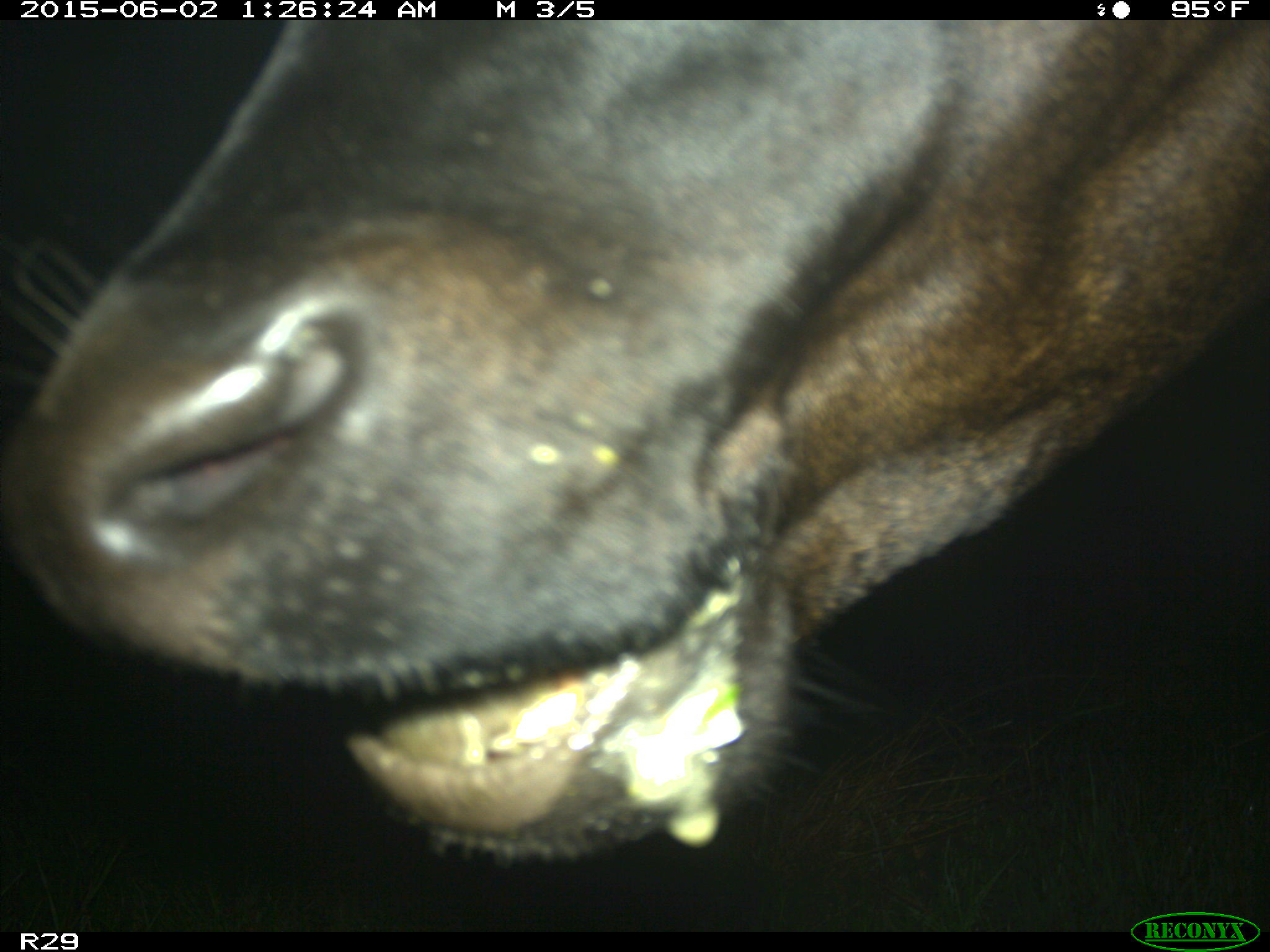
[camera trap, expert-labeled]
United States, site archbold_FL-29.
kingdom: Animalia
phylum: Chordata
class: Mammalia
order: Artiodactyla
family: Bovidae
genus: Bos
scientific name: Bos taurus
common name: domestic cow